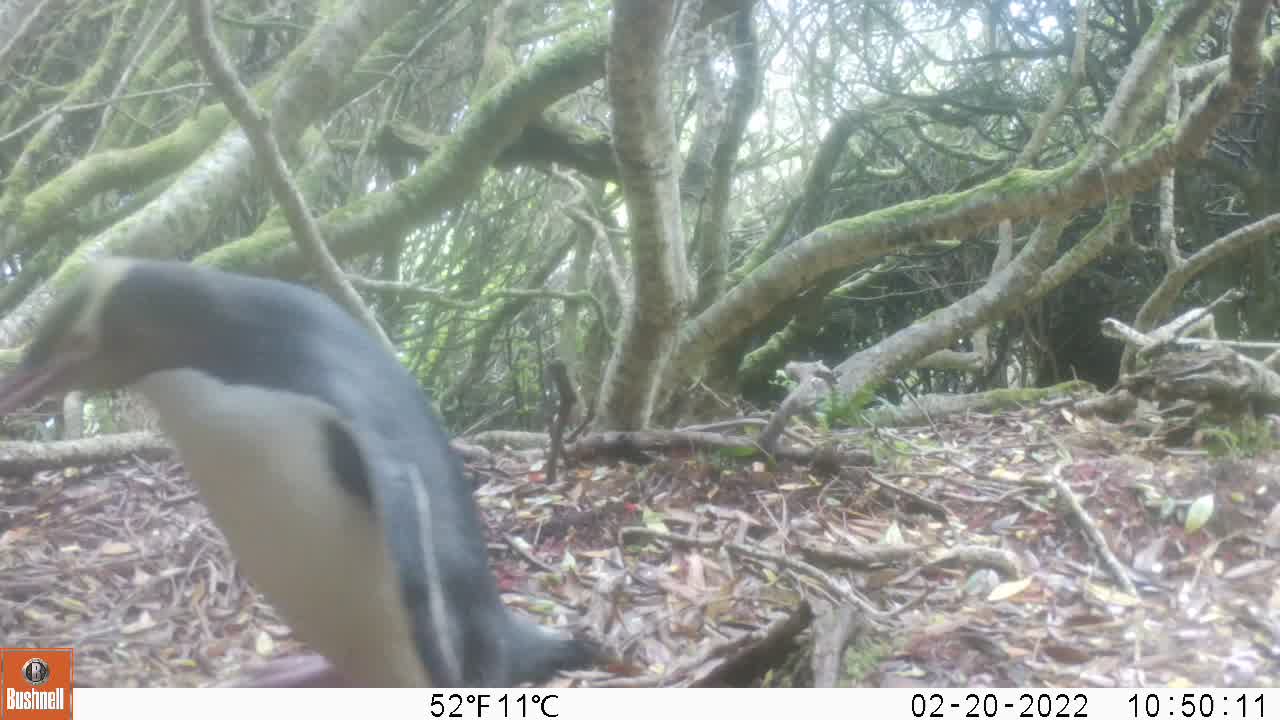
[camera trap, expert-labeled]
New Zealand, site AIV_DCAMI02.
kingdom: Animalia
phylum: Chordata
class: Aves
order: Sphenisciformes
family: Spheniscidae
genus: Megadyptes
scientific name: Megadyptes antipodes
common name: yellow-eyed penguin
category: yellow eyed penguin